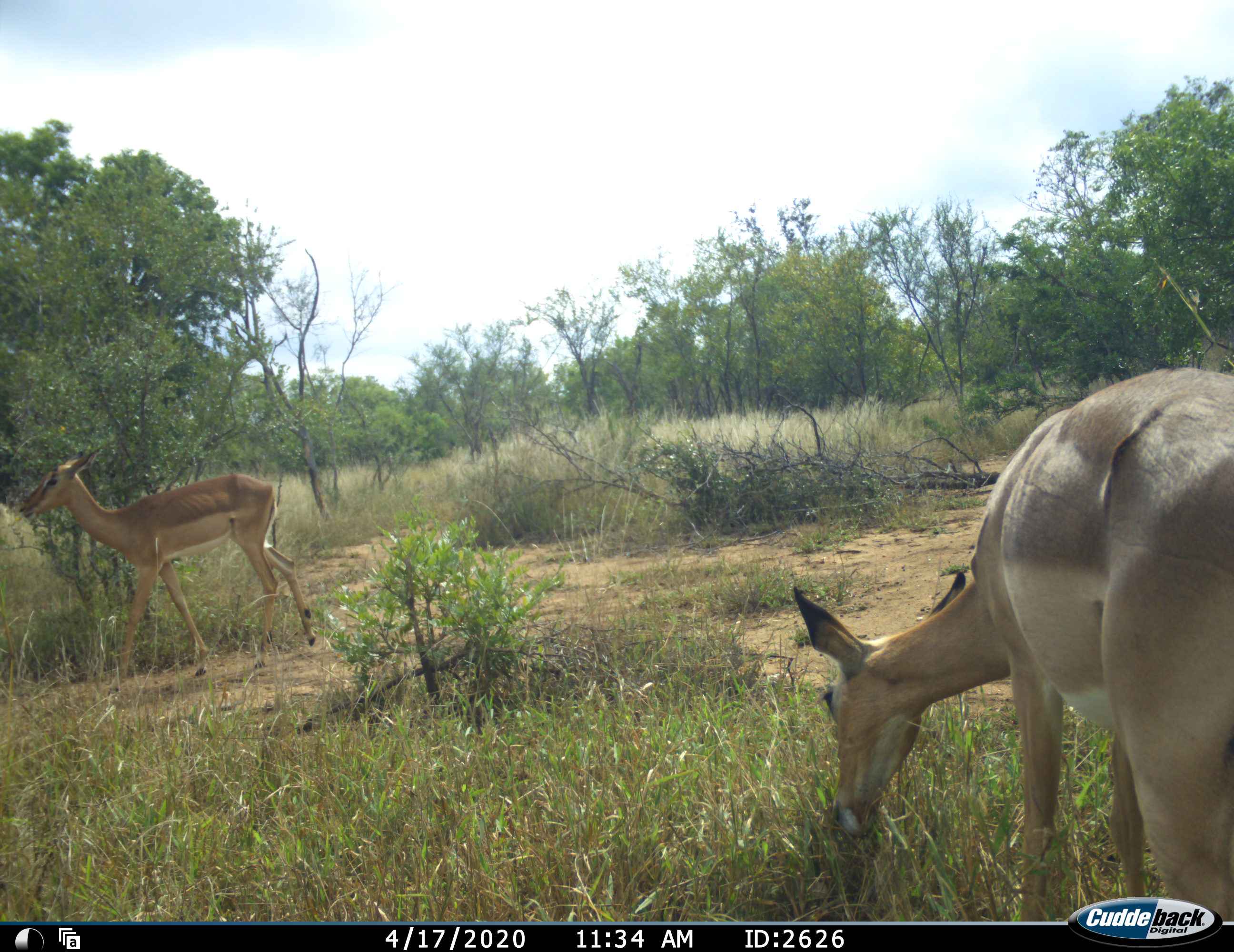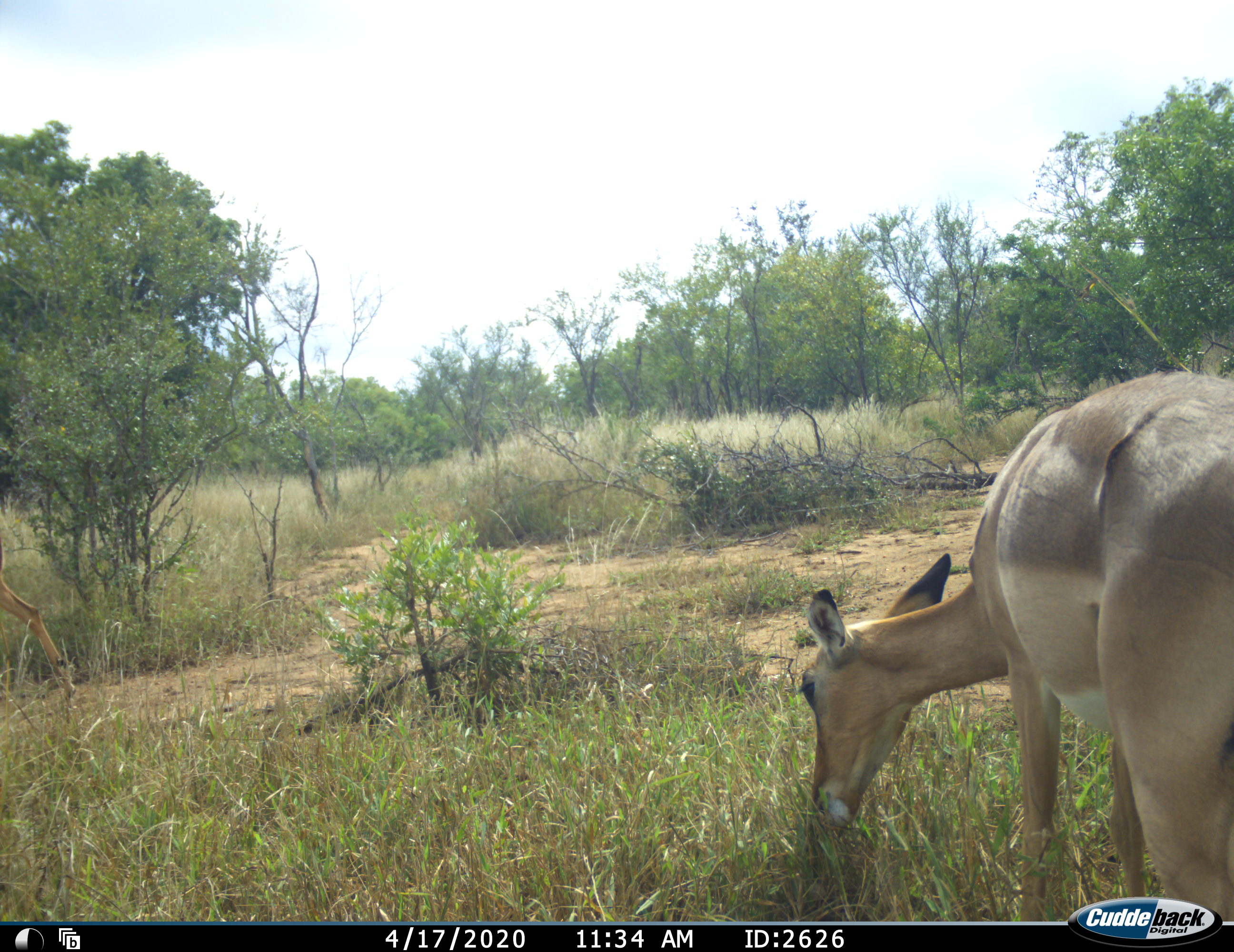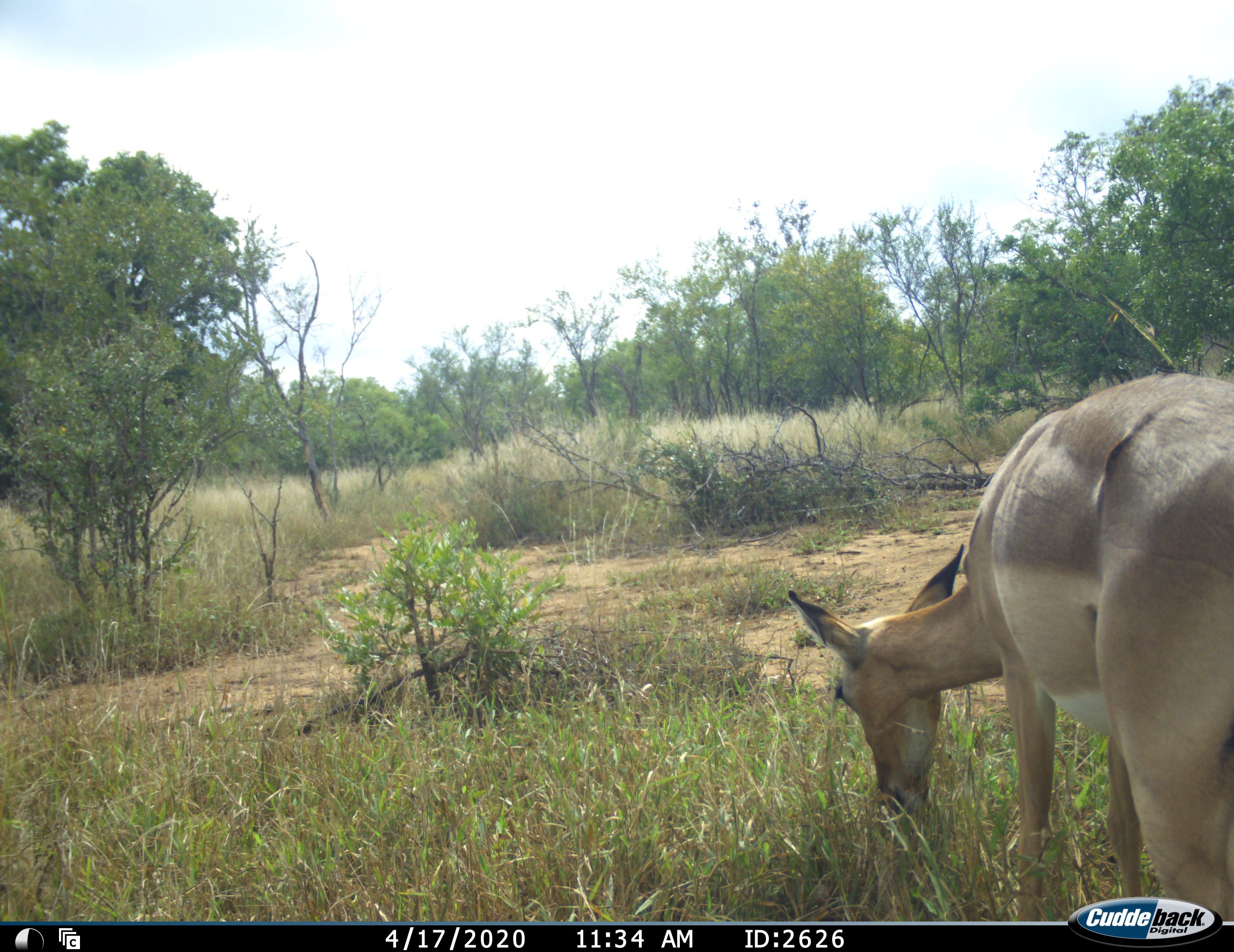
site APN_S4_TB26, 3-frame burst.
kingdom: Animalia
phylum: Chordata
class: Mammalia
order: Artiodactyla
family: Bovidae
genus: Aepyceros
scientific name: Aepyceros melampus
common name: impala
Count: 2.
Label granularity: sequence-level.